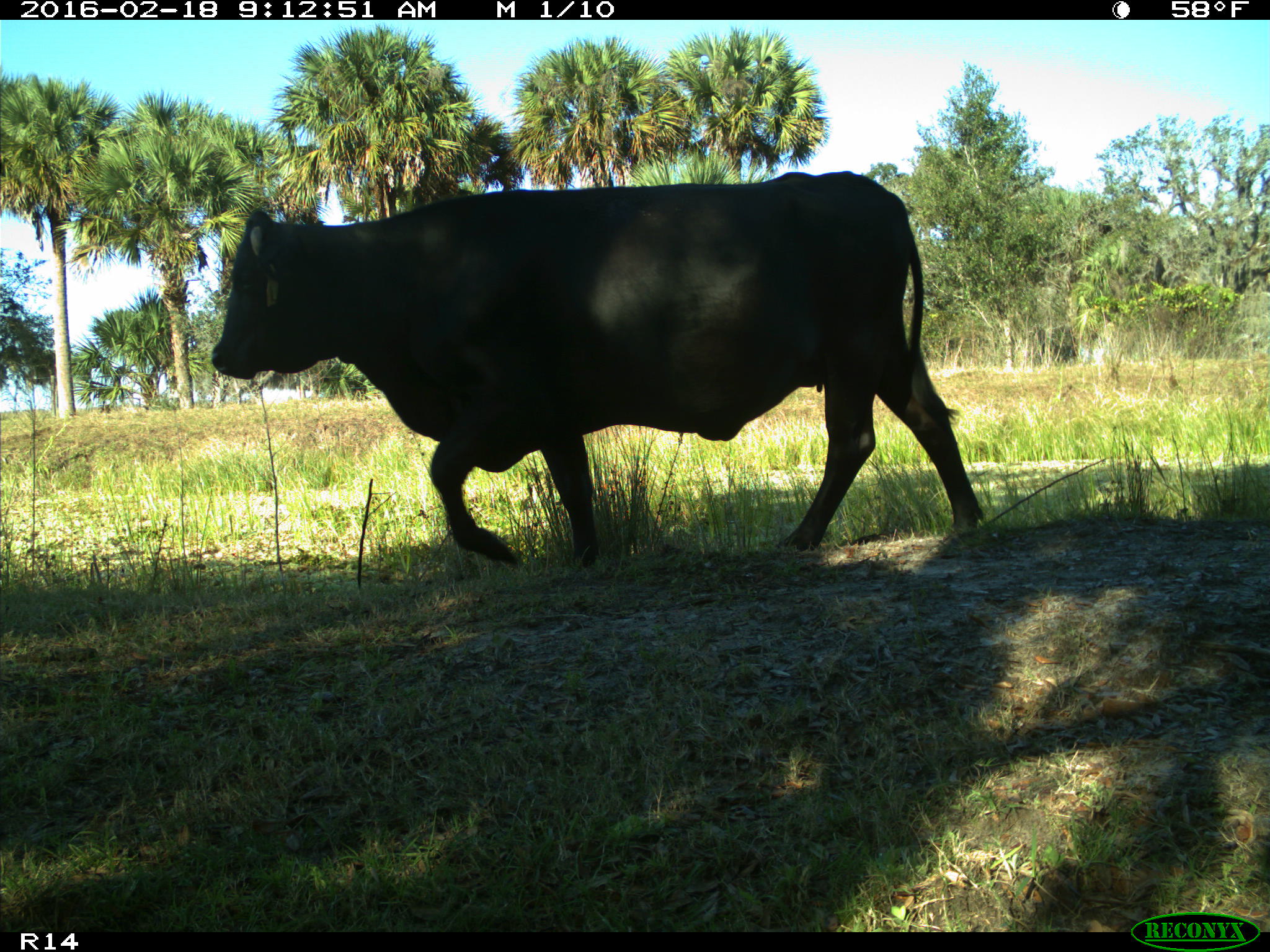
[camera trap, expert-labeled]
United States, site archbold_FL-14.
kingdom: Animalia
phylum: Chordata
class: Mammalia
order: Artiodactyla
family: Bovidae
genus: Bos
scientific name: Bos taurus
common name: domestic cow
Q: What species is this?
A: Bos taurus (domestic cow).